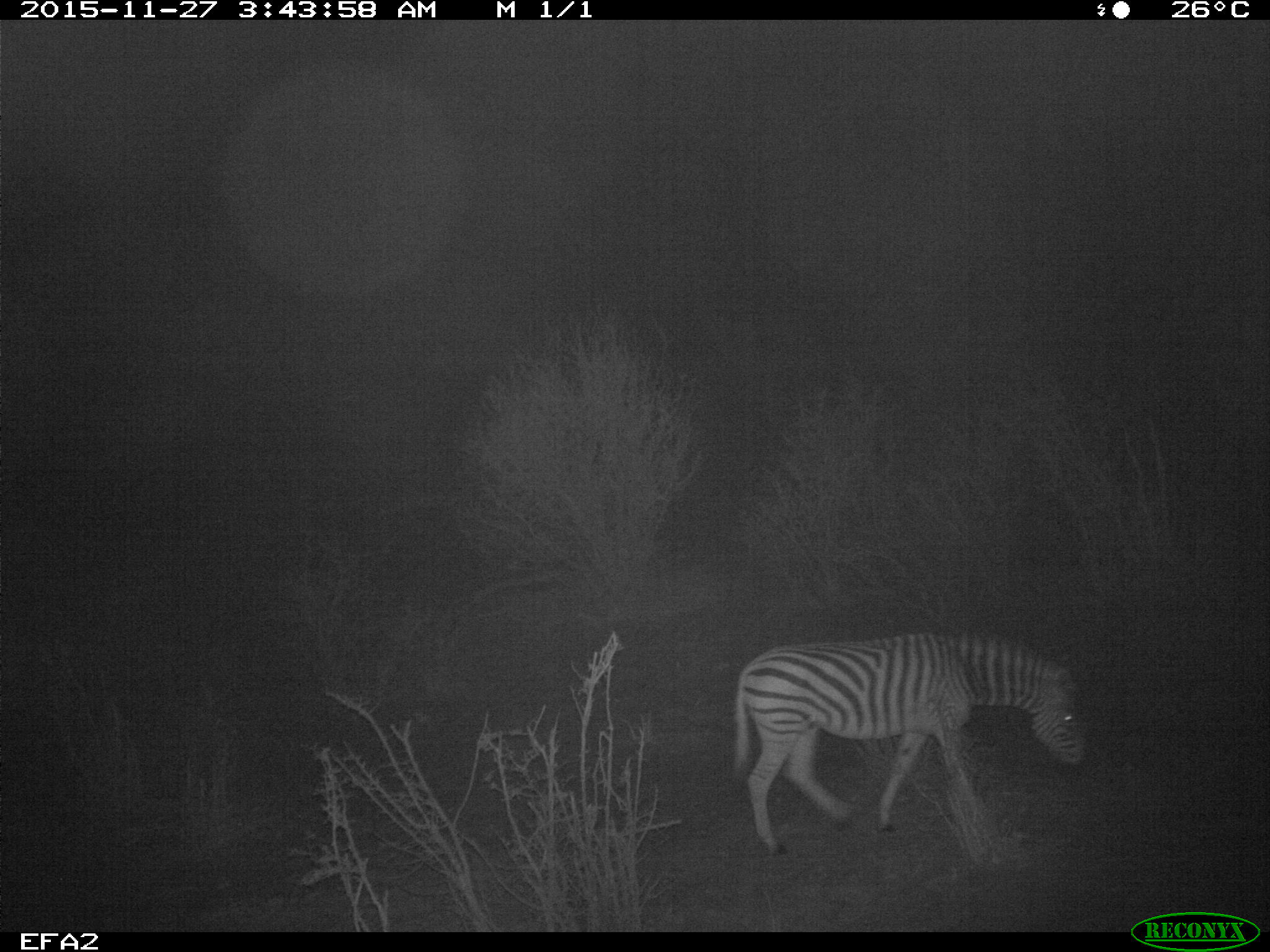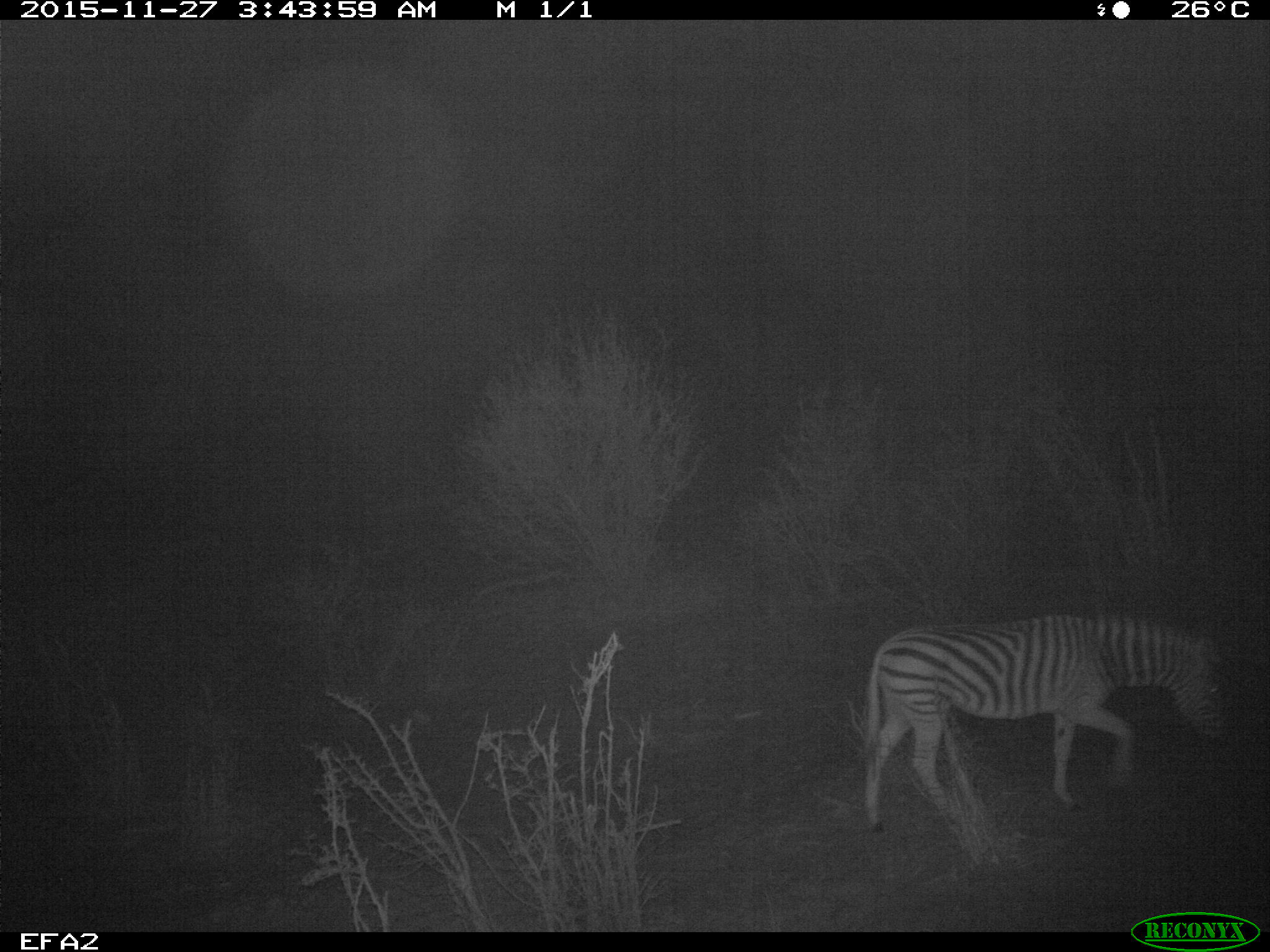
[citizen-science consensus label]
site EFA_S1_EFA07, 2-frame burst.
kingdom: Animalia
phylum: Chordata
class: Mammalia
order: Perissodactyla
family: Equidae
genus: Equus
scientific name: Equus quagga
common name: plains zebra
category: zebraplains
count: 1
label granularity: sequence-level